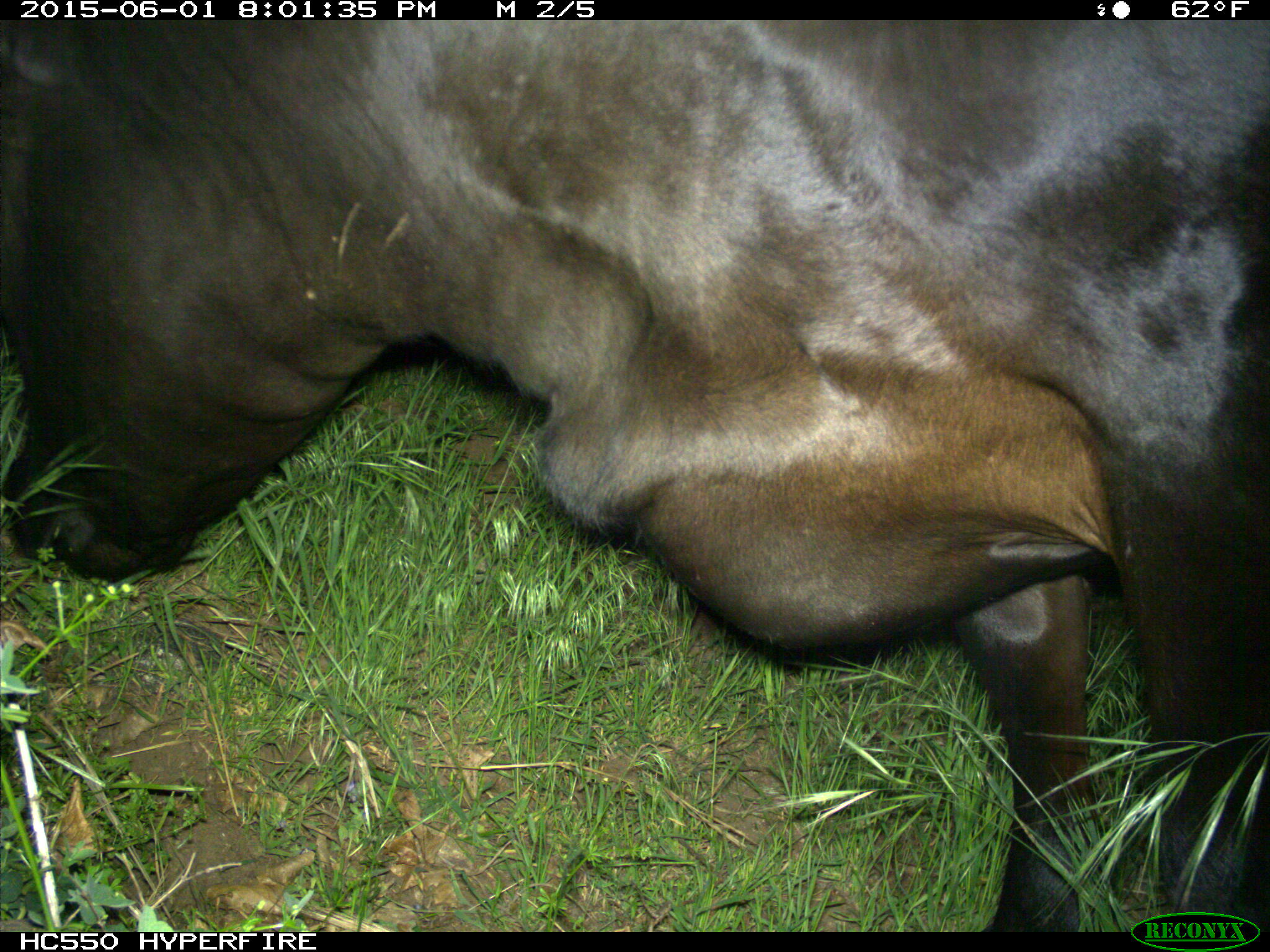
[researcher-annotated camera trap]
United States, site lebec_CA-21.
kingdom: Animalia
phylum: Chordata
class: Mammalia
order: Artiodactyla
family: Bovidae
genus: Bos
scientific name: Bos taurus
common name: domestic cow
Bos taurus (domestic cow).